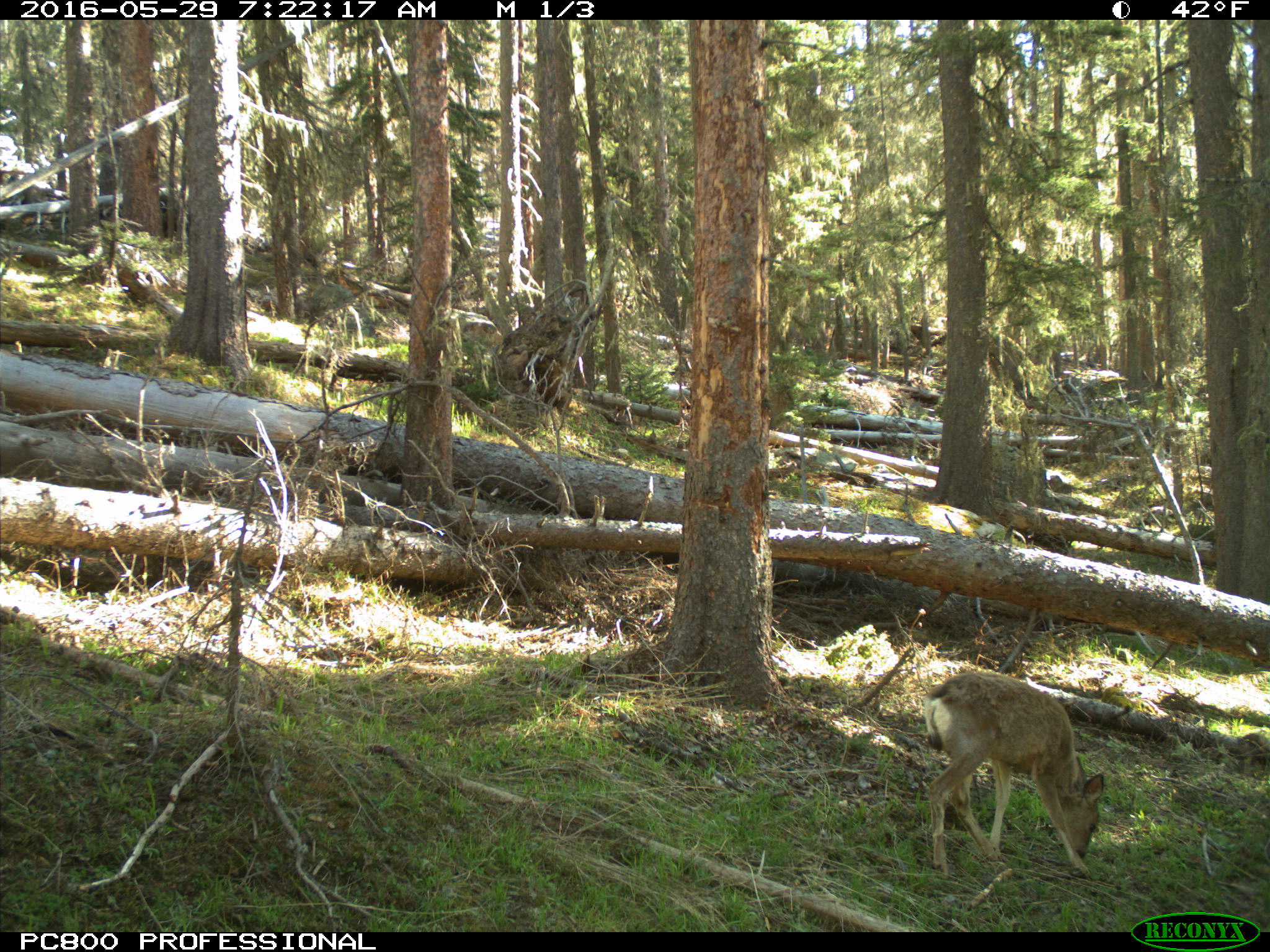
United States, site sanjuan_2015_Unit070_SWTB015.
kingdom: Animalia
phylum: Chordata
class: Mammalia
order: Artiodactyla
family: Cervidae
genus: Odocoileus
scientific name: Odocoileus hemionus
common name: mule deer